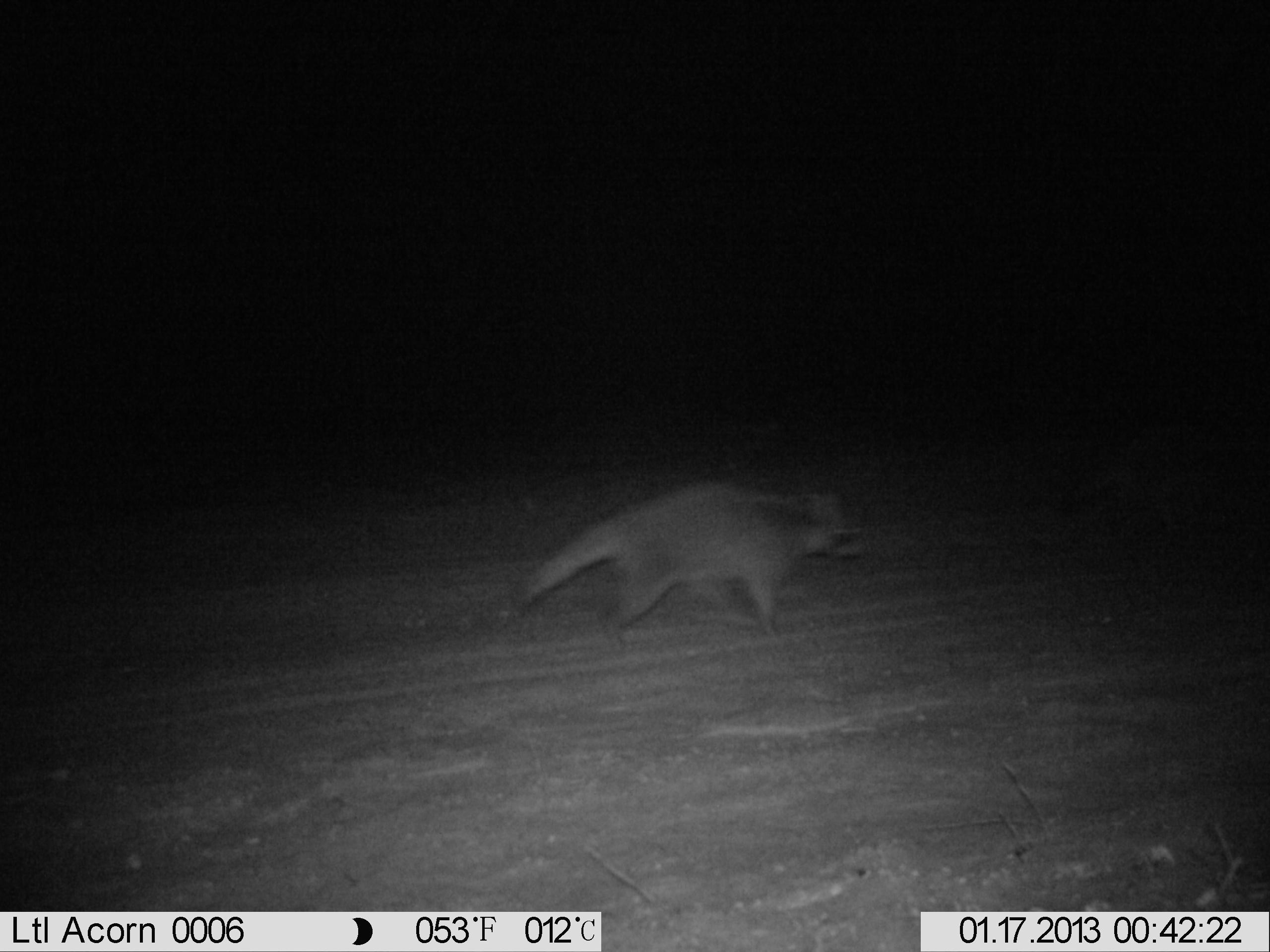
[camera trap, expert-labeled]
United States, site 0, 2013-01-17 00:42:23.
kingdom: Animalia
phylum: Chordata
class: Mammalia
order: Carnivora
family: Procyonidae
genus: Procyon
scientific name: Procyon lotor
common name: raccoon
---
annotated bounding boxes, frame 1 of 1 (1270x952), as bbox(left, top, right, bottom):
raccoon: bbox(506, 476, 878, 657)